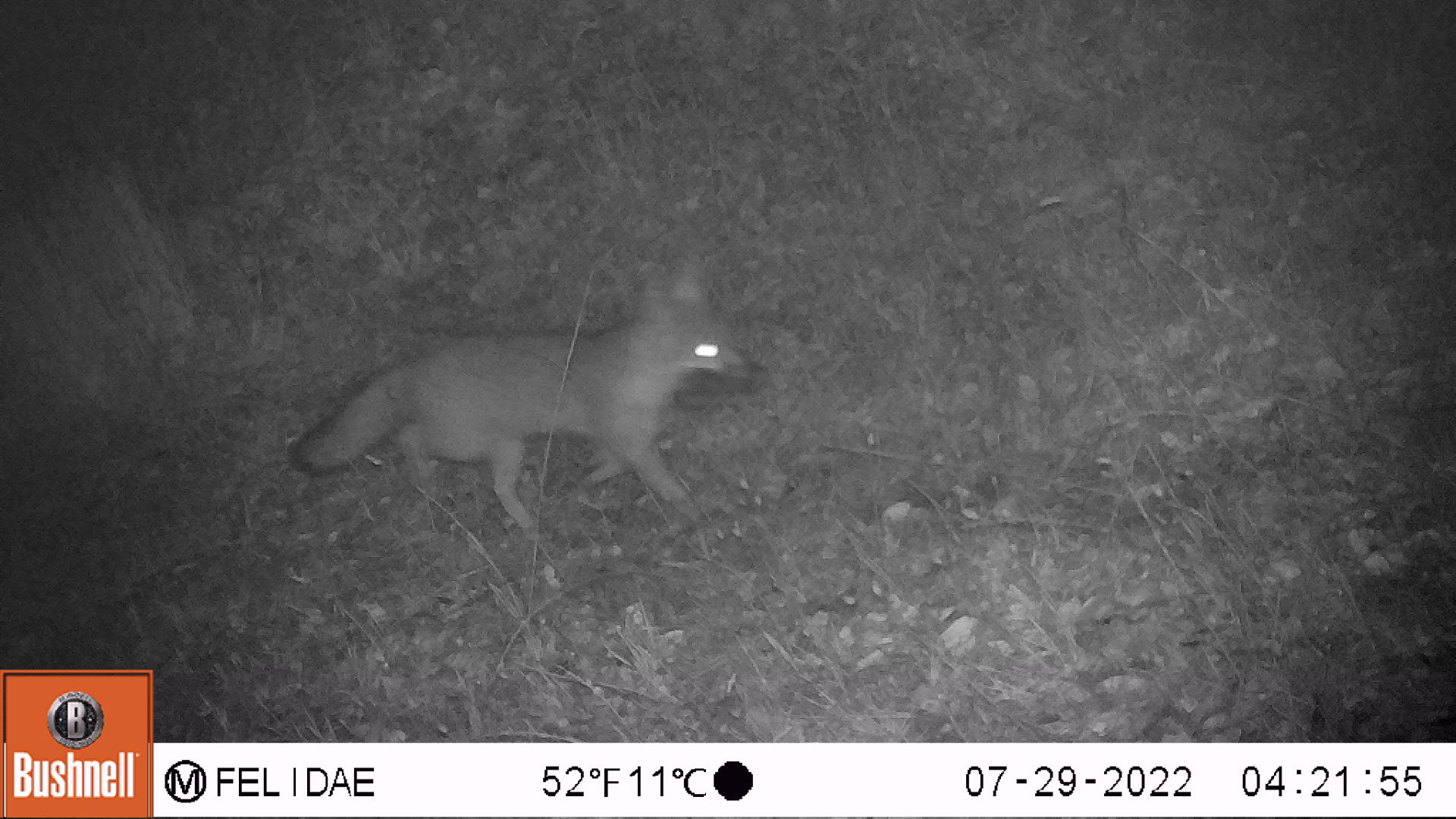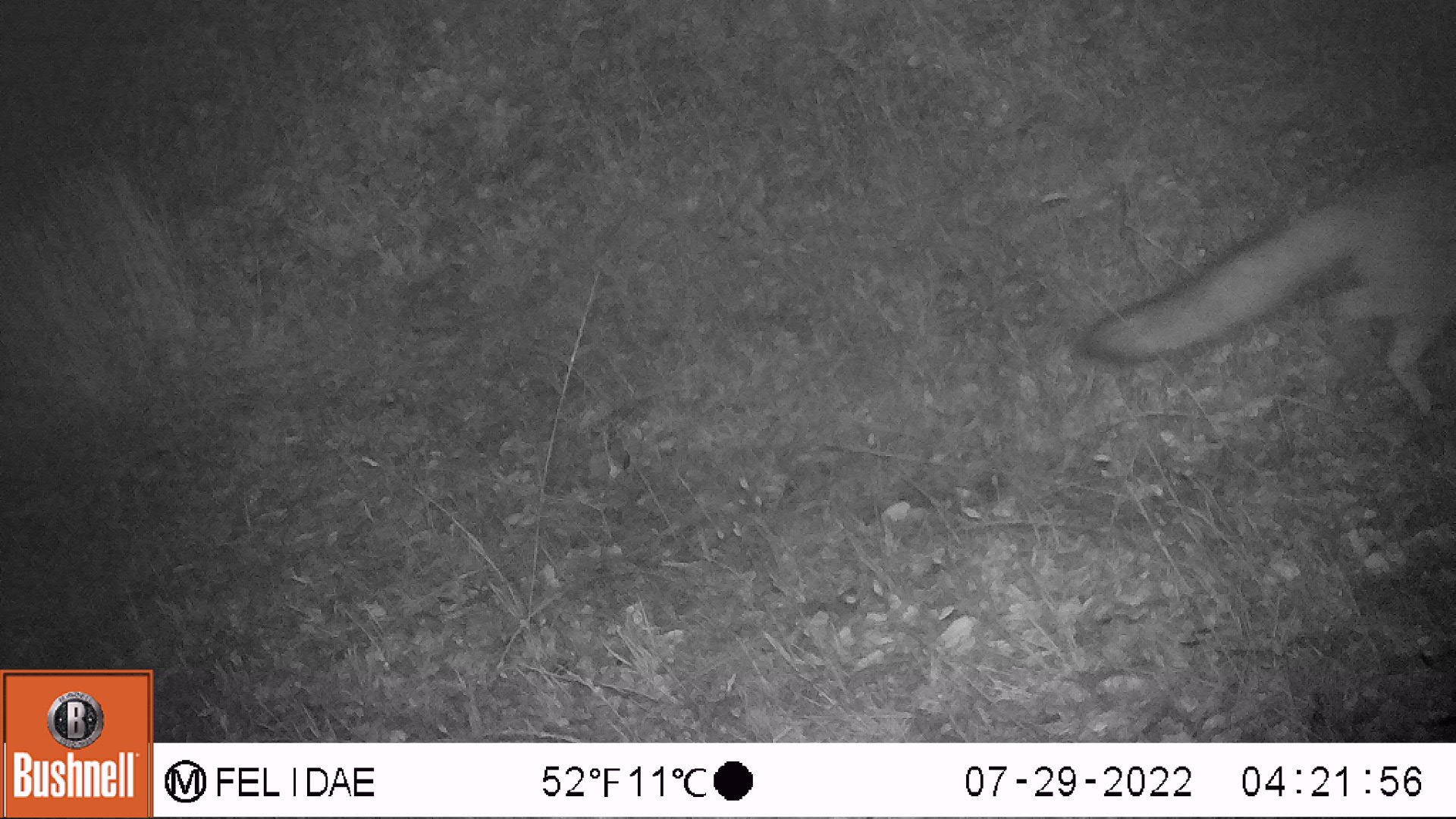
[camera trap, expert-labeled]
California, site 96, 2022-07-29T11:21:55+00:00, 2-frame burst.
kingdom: Animalia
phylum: Chordata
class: Mammalia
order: Carnivora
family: Canidae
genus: Urocyon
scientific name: Urocyon cinereoargenteus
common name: gray fox